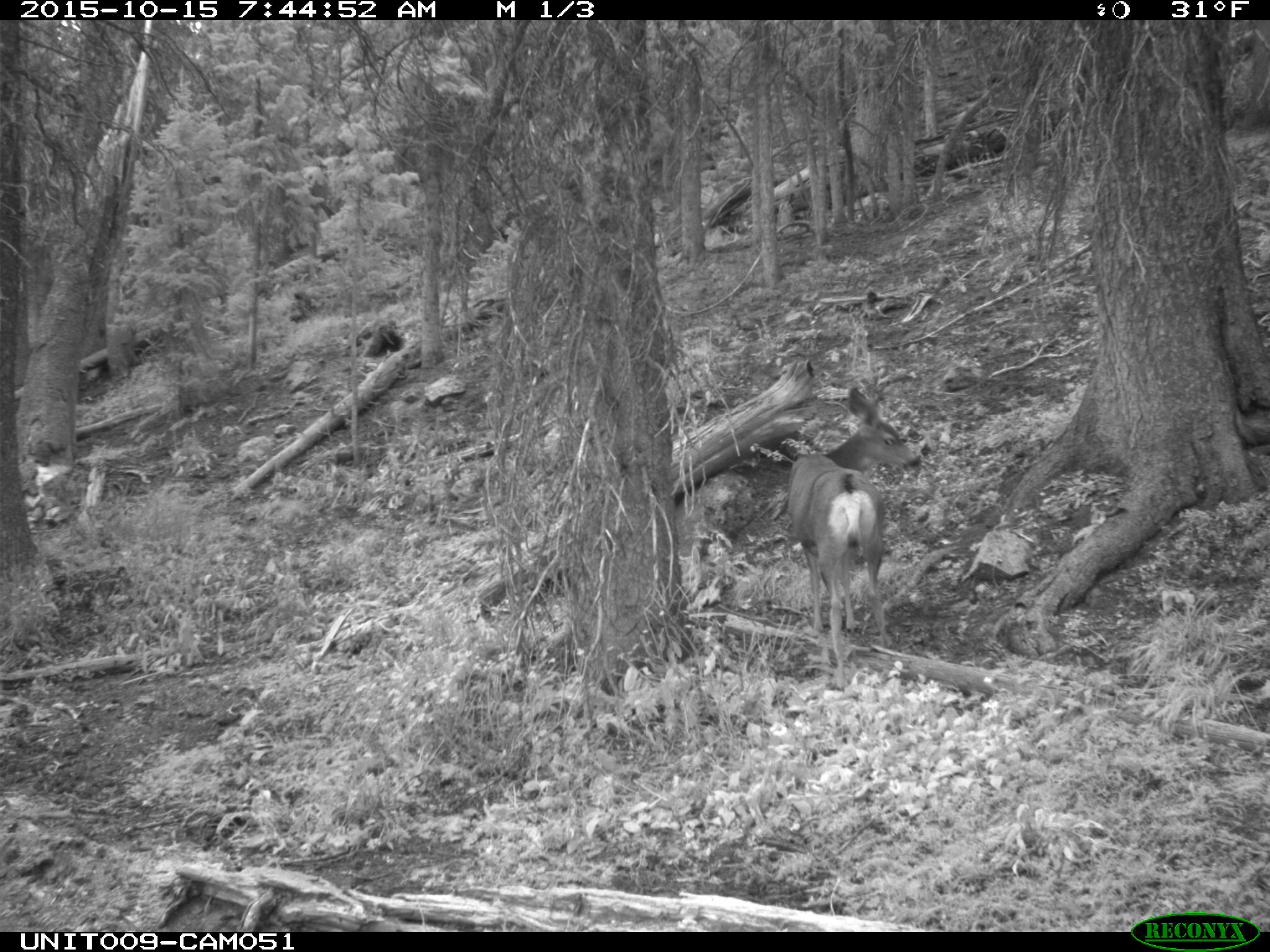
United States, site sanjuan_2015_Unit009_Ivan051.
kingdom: Animalia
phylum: Chordata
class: Mammalia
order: Artiodactyla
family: Cervidae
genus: Odocoileus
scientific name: Odocoileus hemionus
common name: mule deer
Odocoileus hemionus (mule deer).